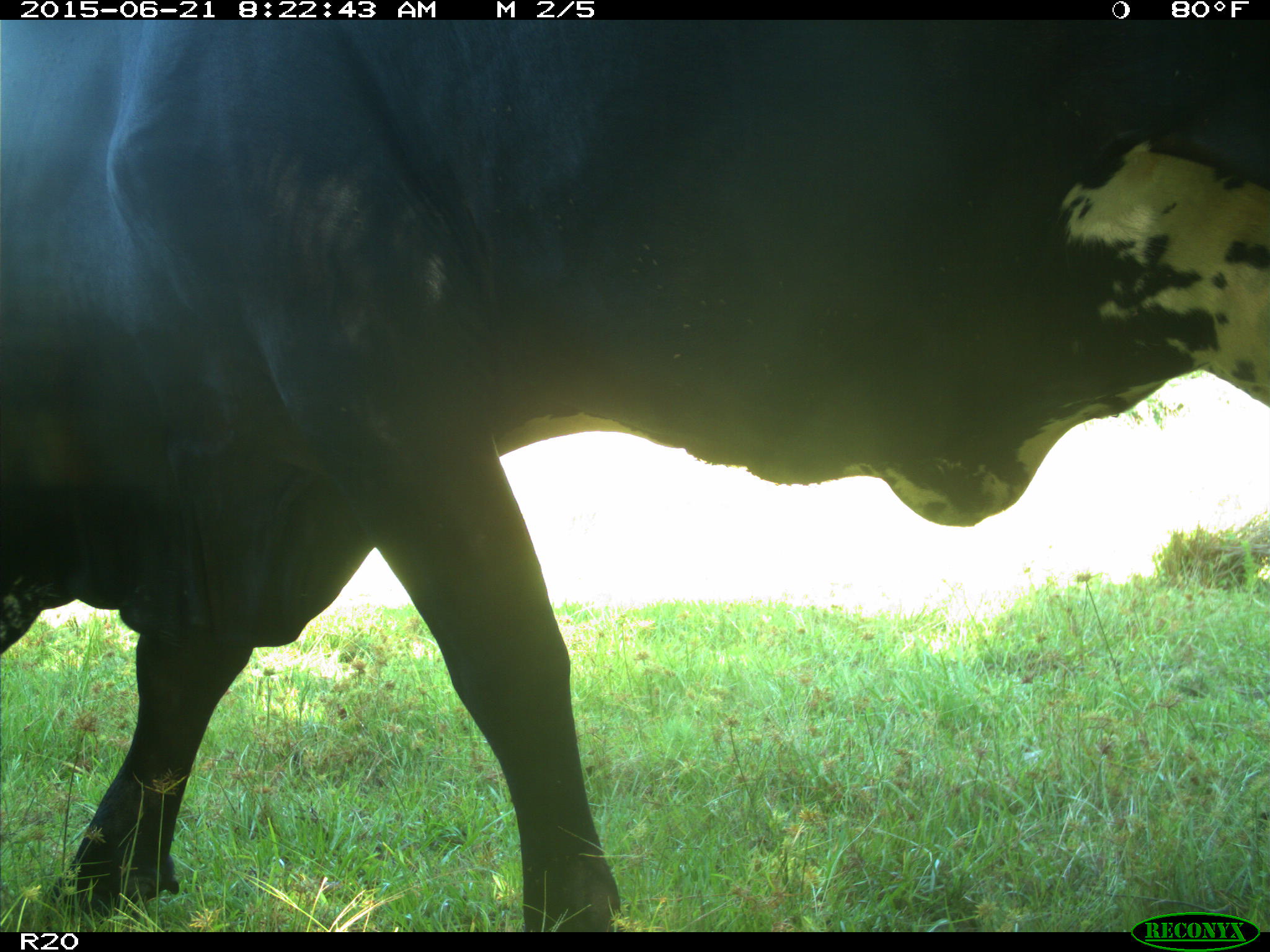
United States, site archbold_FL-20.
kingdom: Animalia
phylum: Chordata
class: Mammalia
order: Artiodactyla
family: Bovidae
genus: Bos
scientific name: Bos taurus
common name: domestic cow